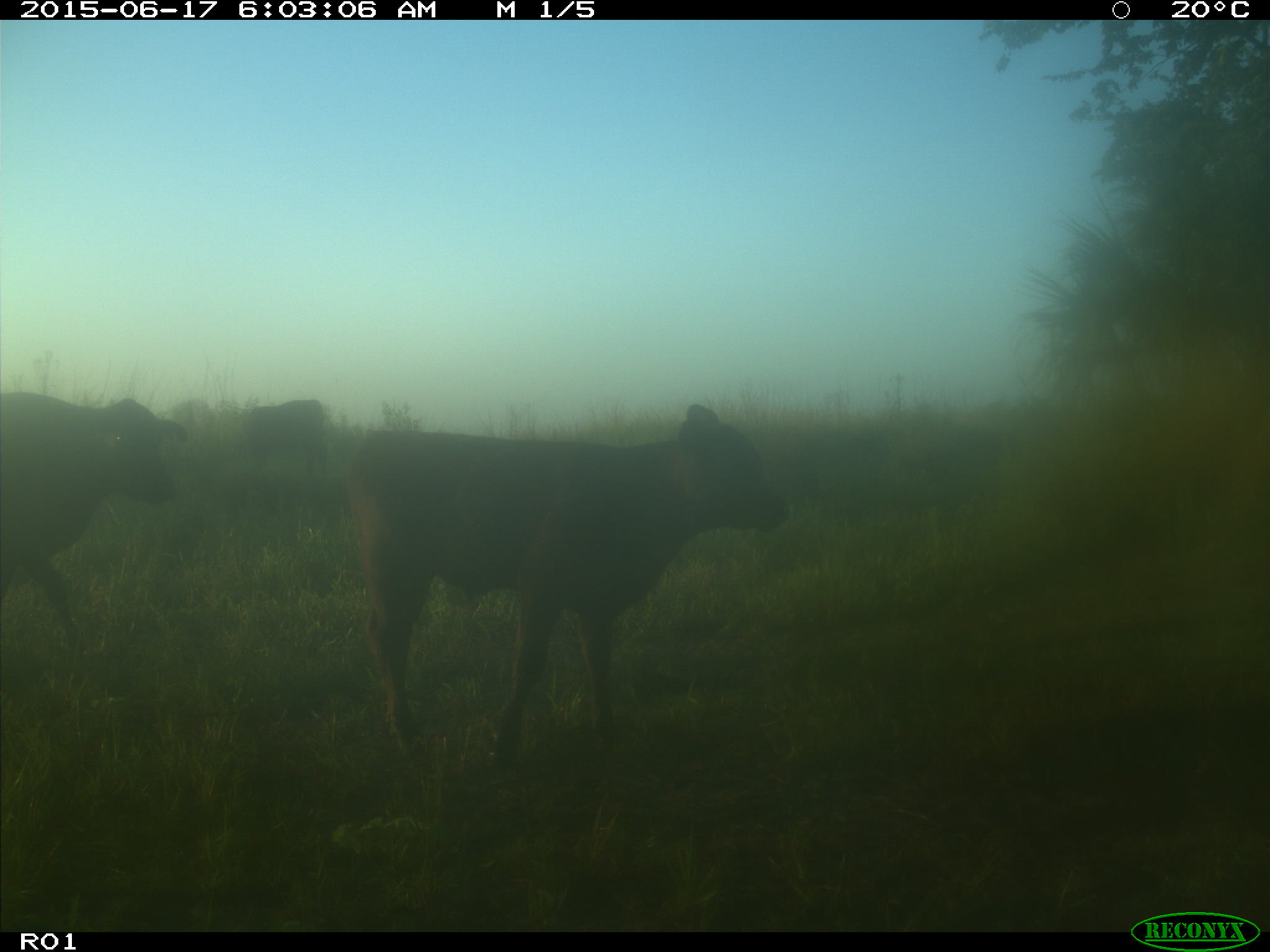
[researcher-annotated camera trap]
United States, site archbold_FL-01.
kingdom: Animalia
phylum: Chordata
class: Mammalia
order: Artiodactyla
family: Bovidae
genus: Bos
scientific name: Bos taurus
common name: domestic cow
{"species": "Bos taurus (domestic cow)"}